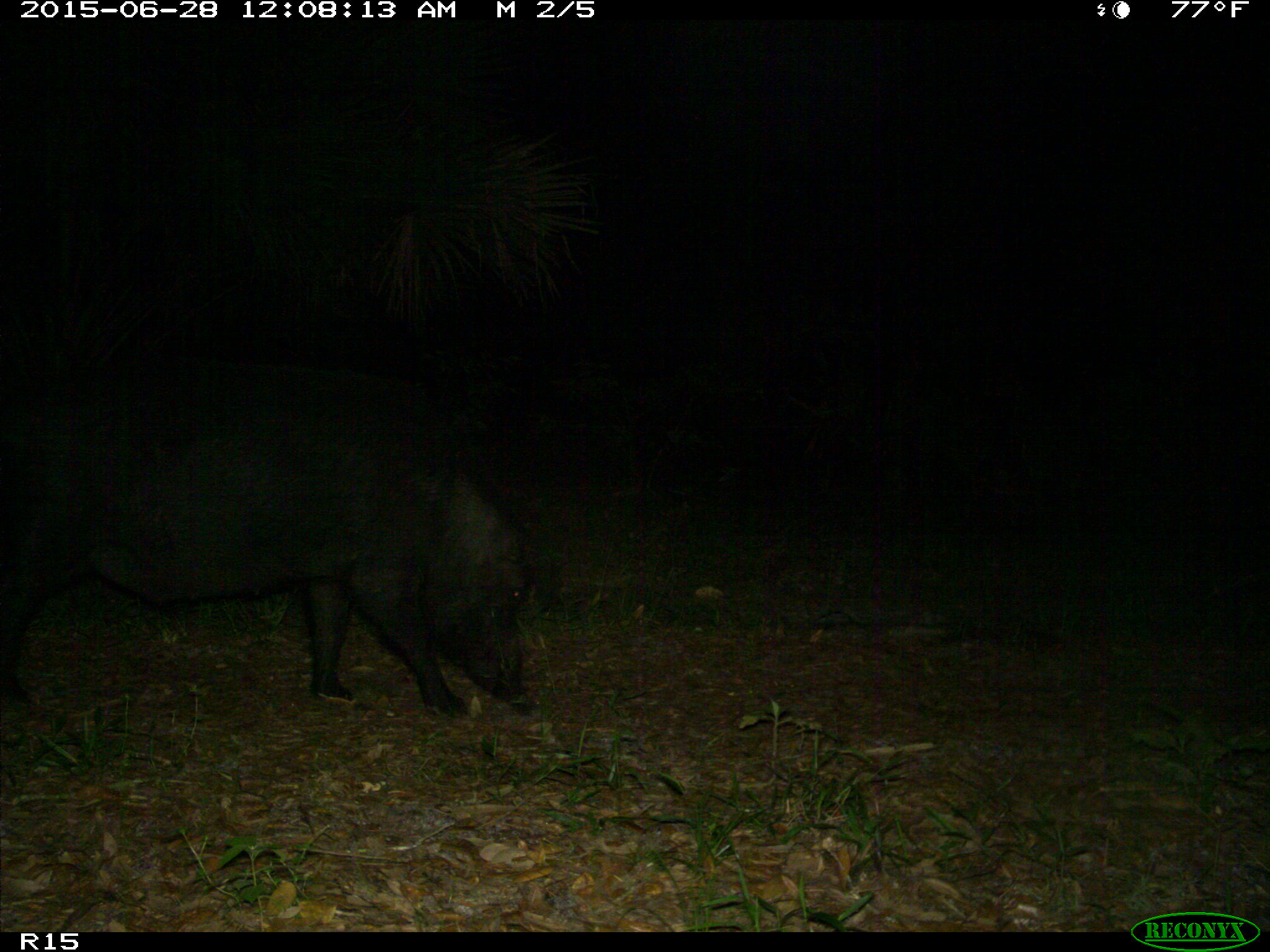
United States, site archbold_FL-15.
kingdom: Animalia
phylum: Chordata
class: Mammalia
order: Artiodactyla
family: Suidae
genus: Sus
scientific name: Sus scrofa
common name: wild boar